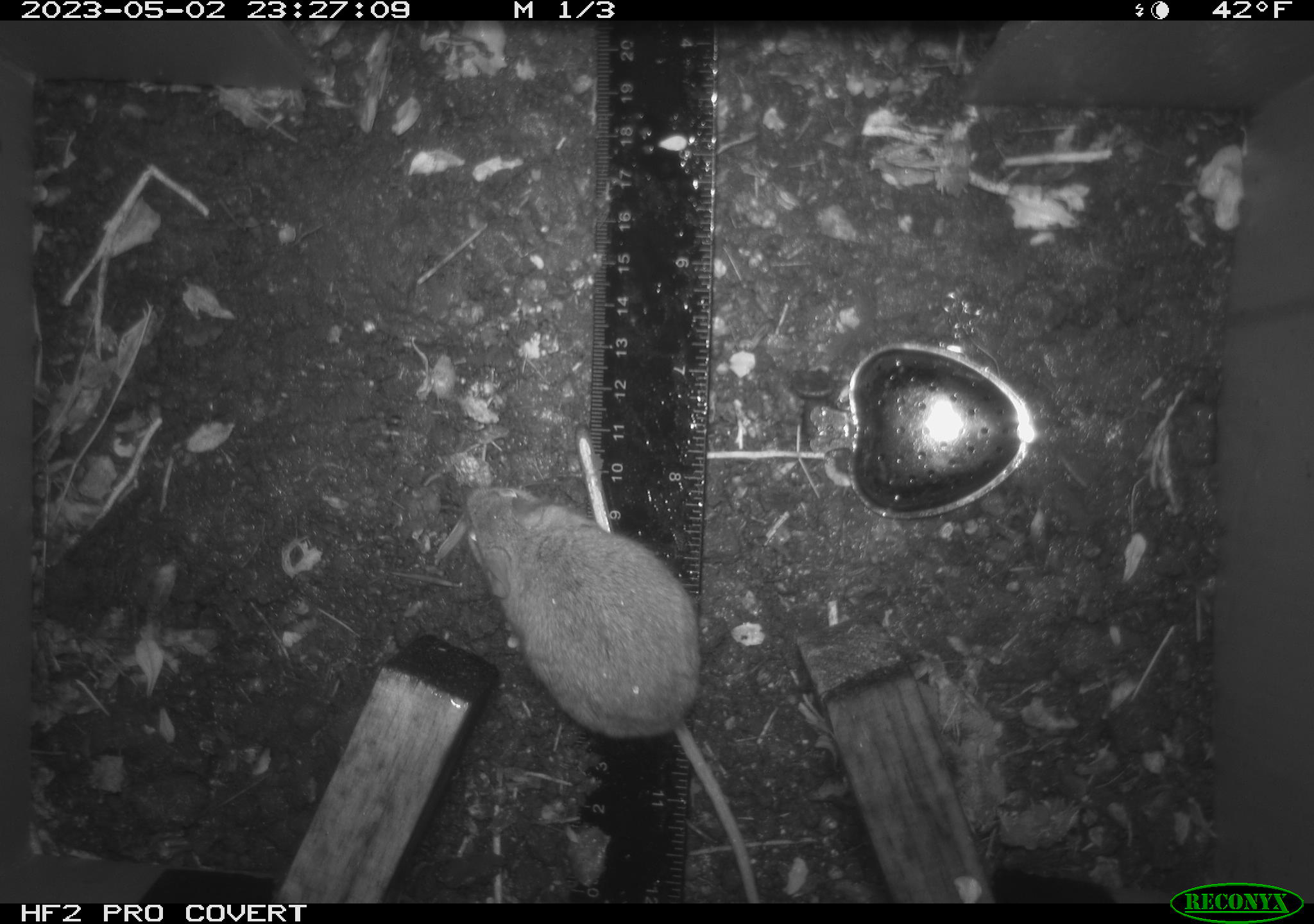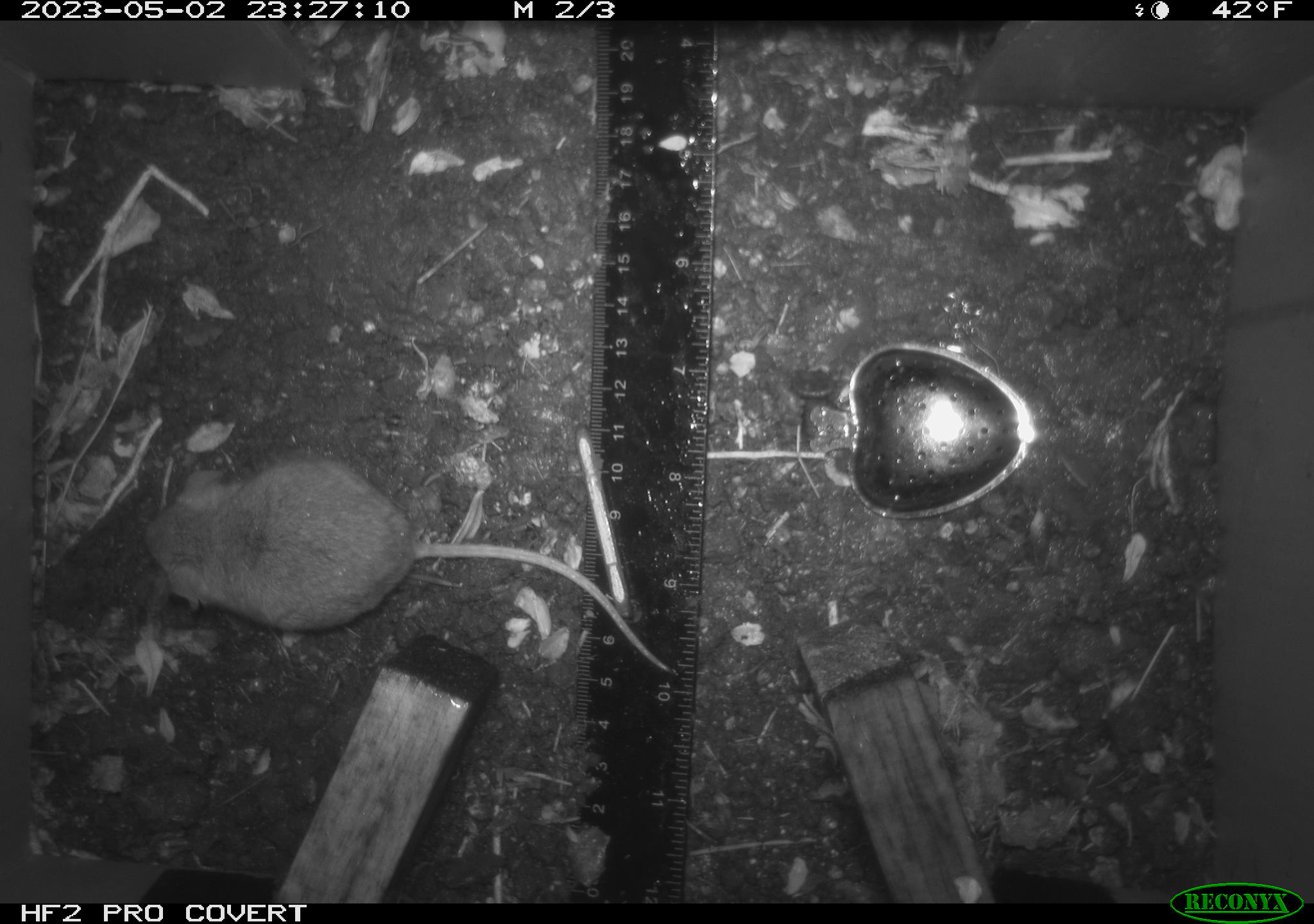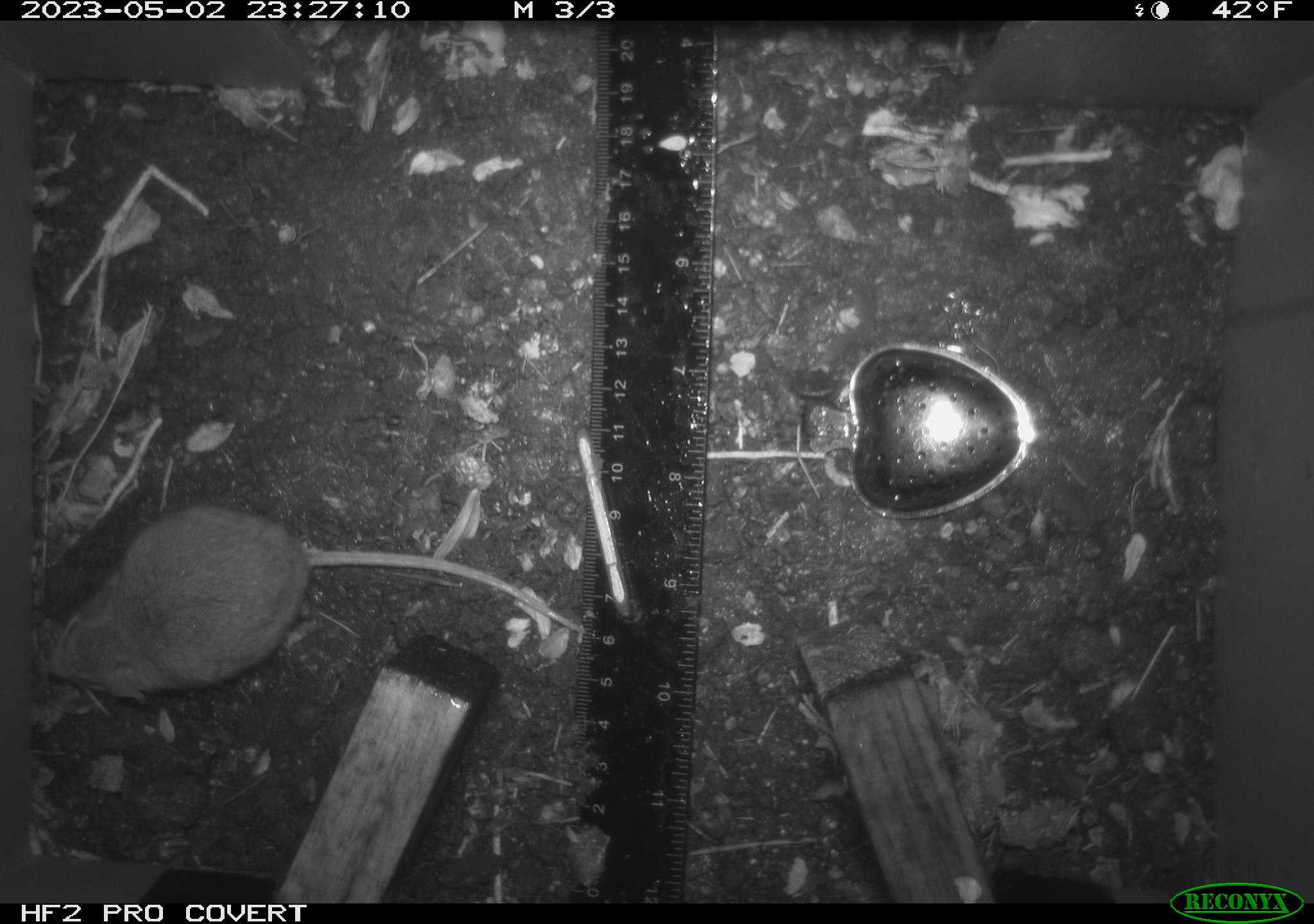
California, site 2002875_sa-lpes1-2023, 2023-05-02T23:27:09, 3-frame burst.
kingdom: Animalia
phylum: Chordata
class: Mammalia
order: Rodentia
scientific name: Rodentia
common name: mouse species